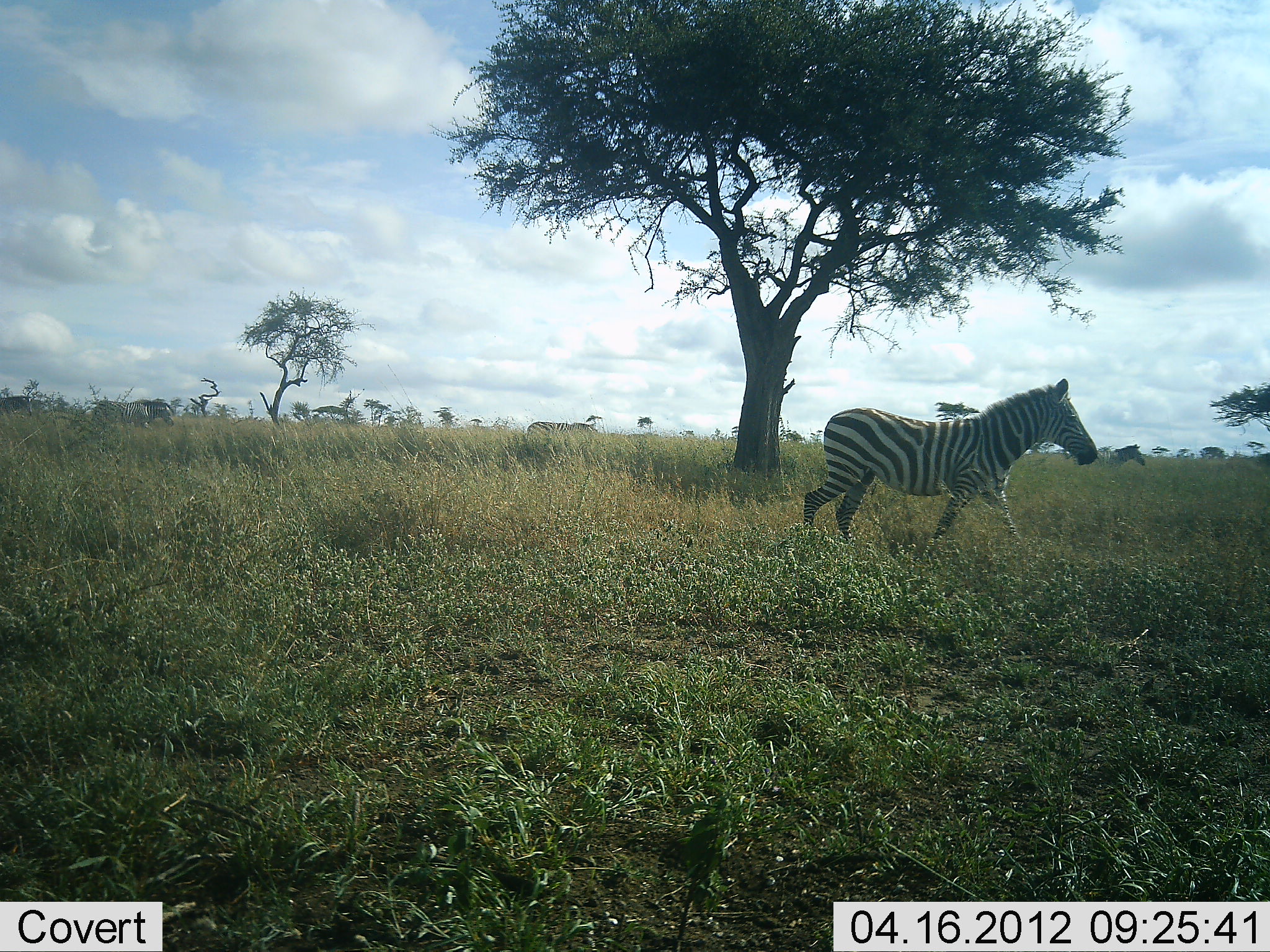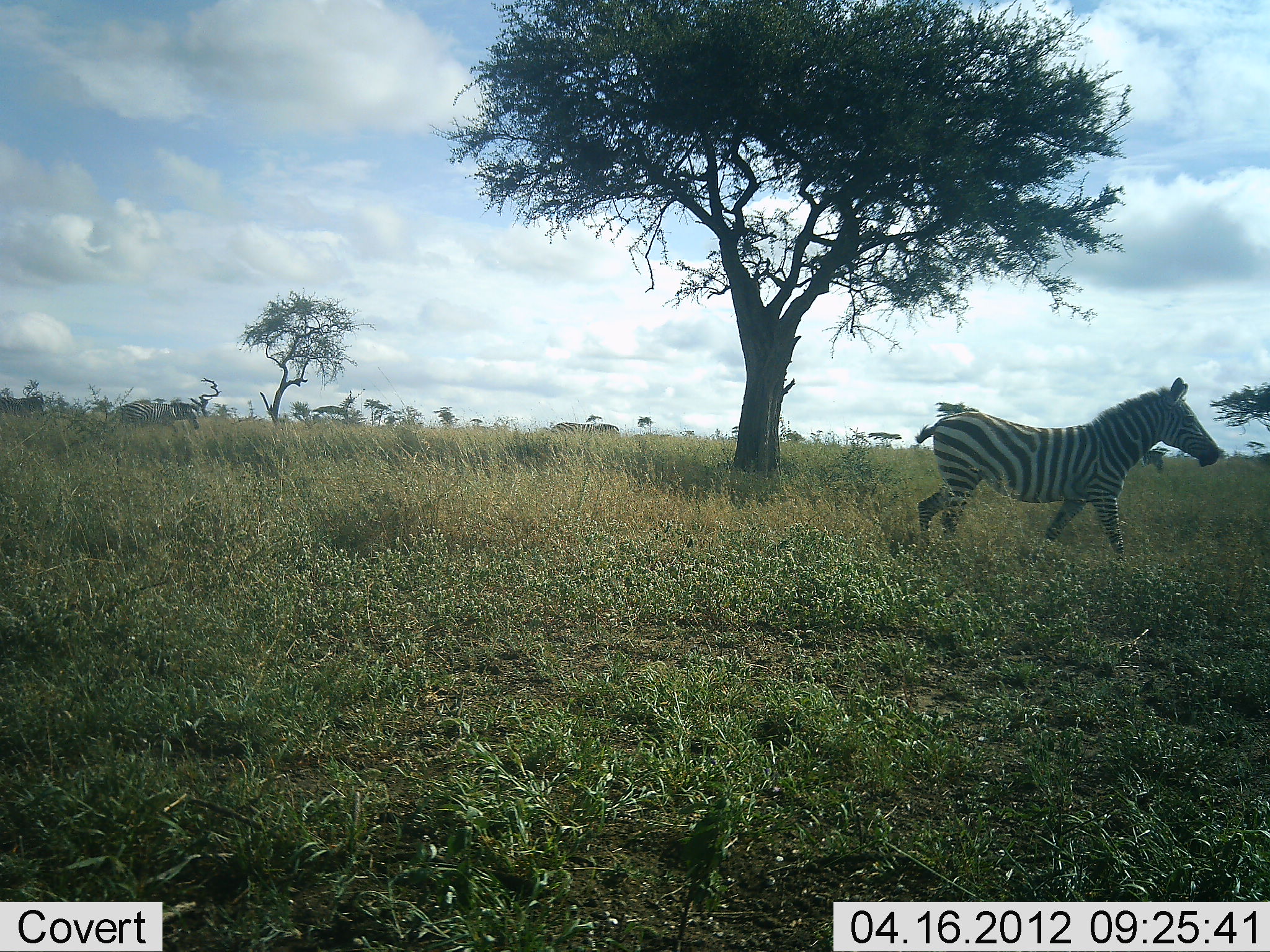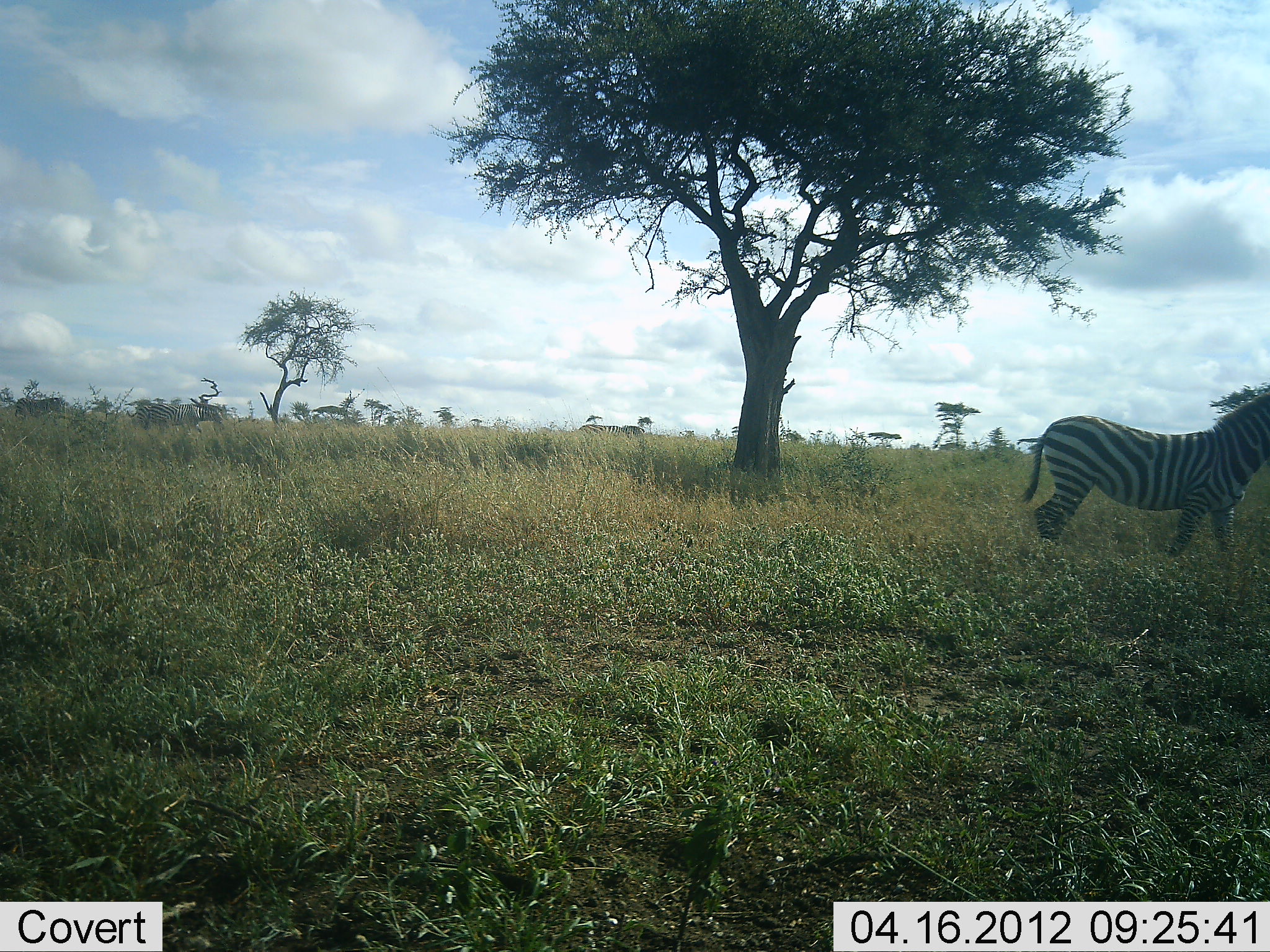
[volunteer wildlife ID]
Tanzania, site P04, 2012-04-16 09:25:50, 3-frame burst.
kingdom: Animalia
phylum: Chordata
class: Mammalia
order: Perissodactyla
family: Equidae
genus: Equus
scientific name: Equus quagga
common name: plains zebra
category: zebra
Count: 4.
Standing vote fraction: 7%.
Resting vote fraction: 0%.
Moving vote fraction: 100%.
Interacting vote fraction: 0%.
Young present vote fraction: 0%.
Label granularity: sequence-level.